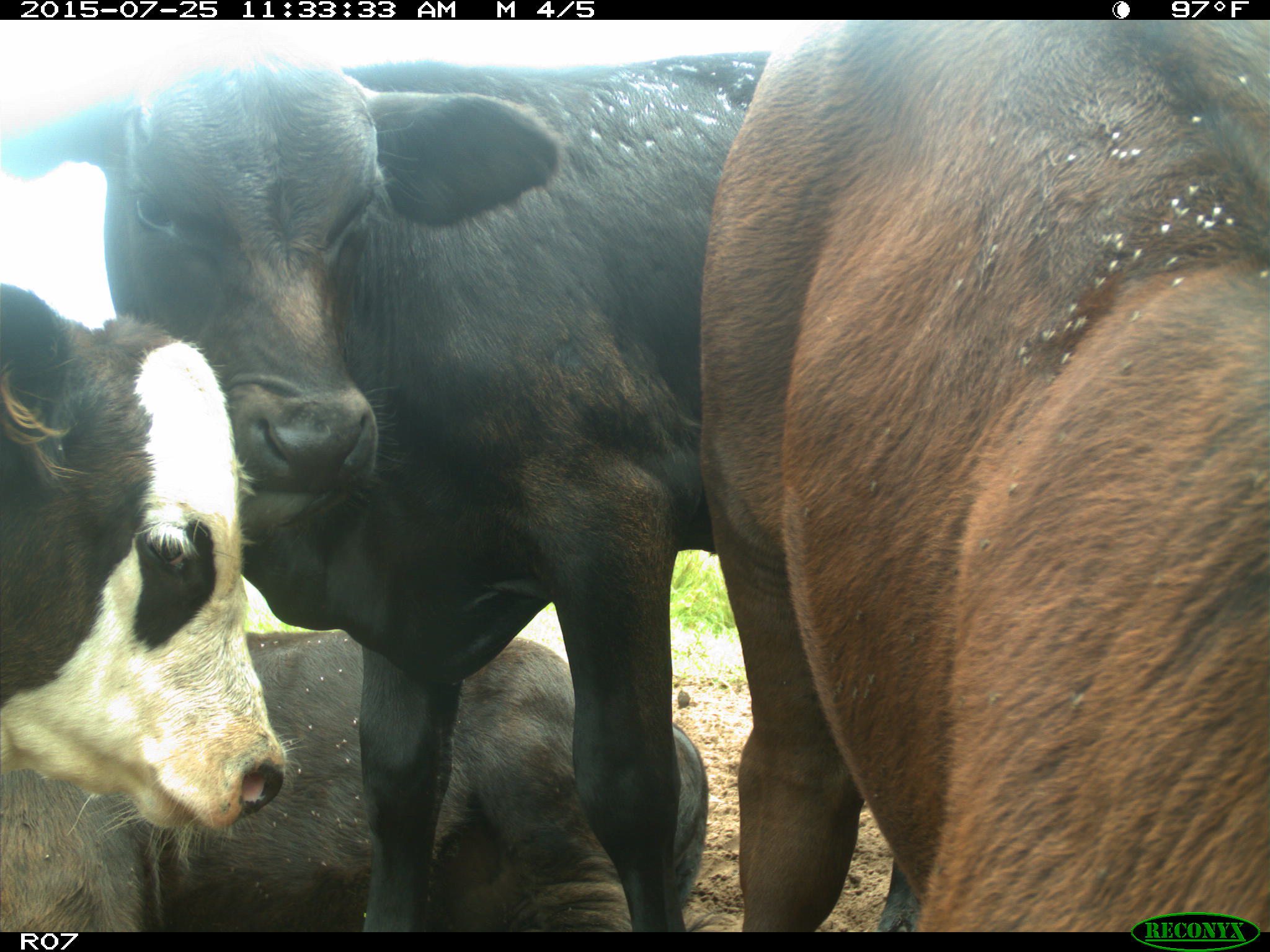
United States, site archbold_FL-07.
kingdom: Animalia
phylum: Chordata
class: Mammalia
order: Artiodactyla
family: Bovidae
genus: Bos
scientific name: Bos taurus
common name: domestic cow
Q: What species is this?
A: Bos taurus (domestic cow).